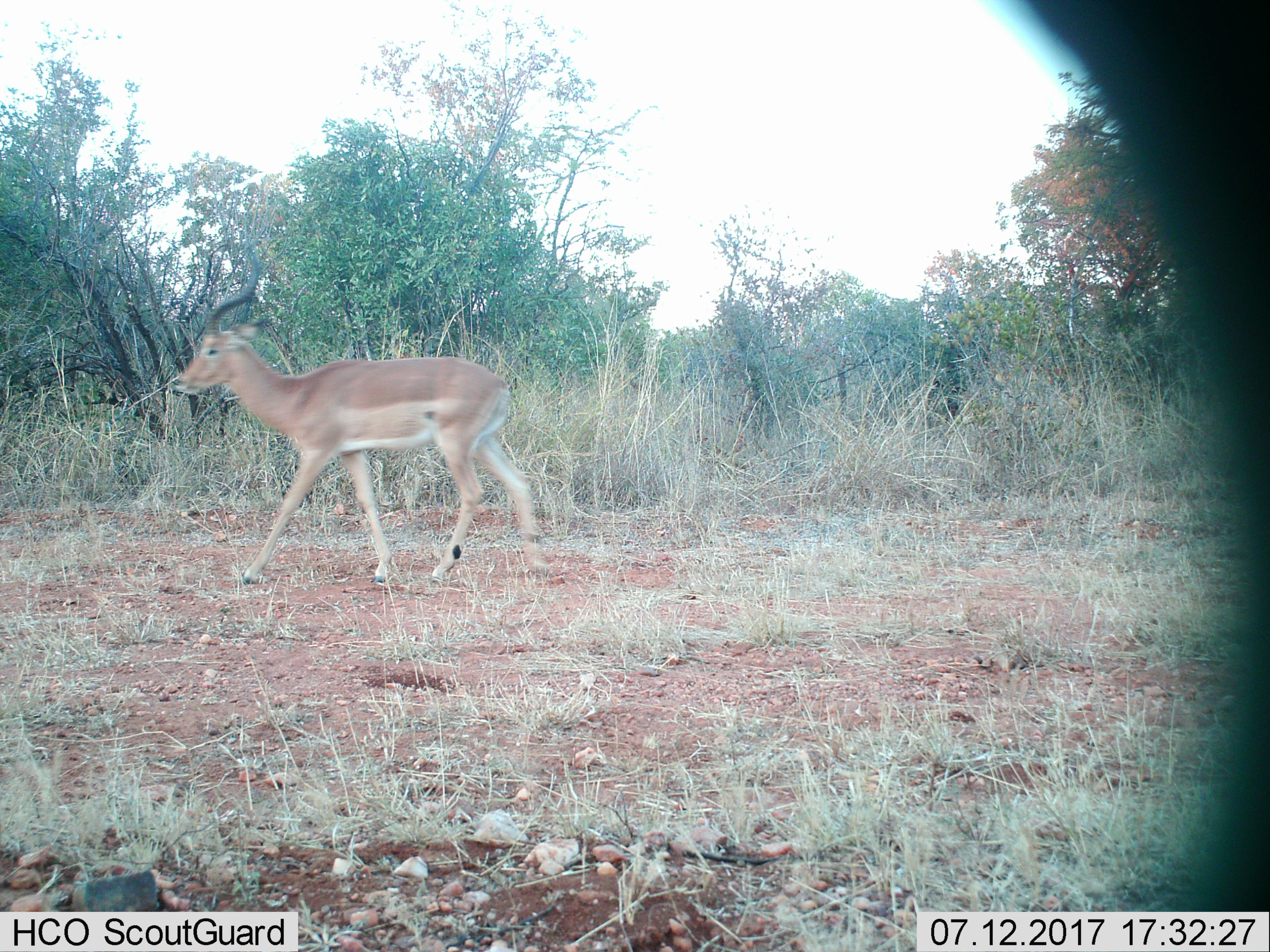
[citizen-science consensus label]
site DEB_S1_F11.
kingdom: Animalia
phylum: Chordata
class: Mammalia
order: Artiodactyla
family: Bovidae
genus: Aepyceros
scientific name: Aepyceros melampus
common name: impala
Impala (Aepyceros melampus), count 1. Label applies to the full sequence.